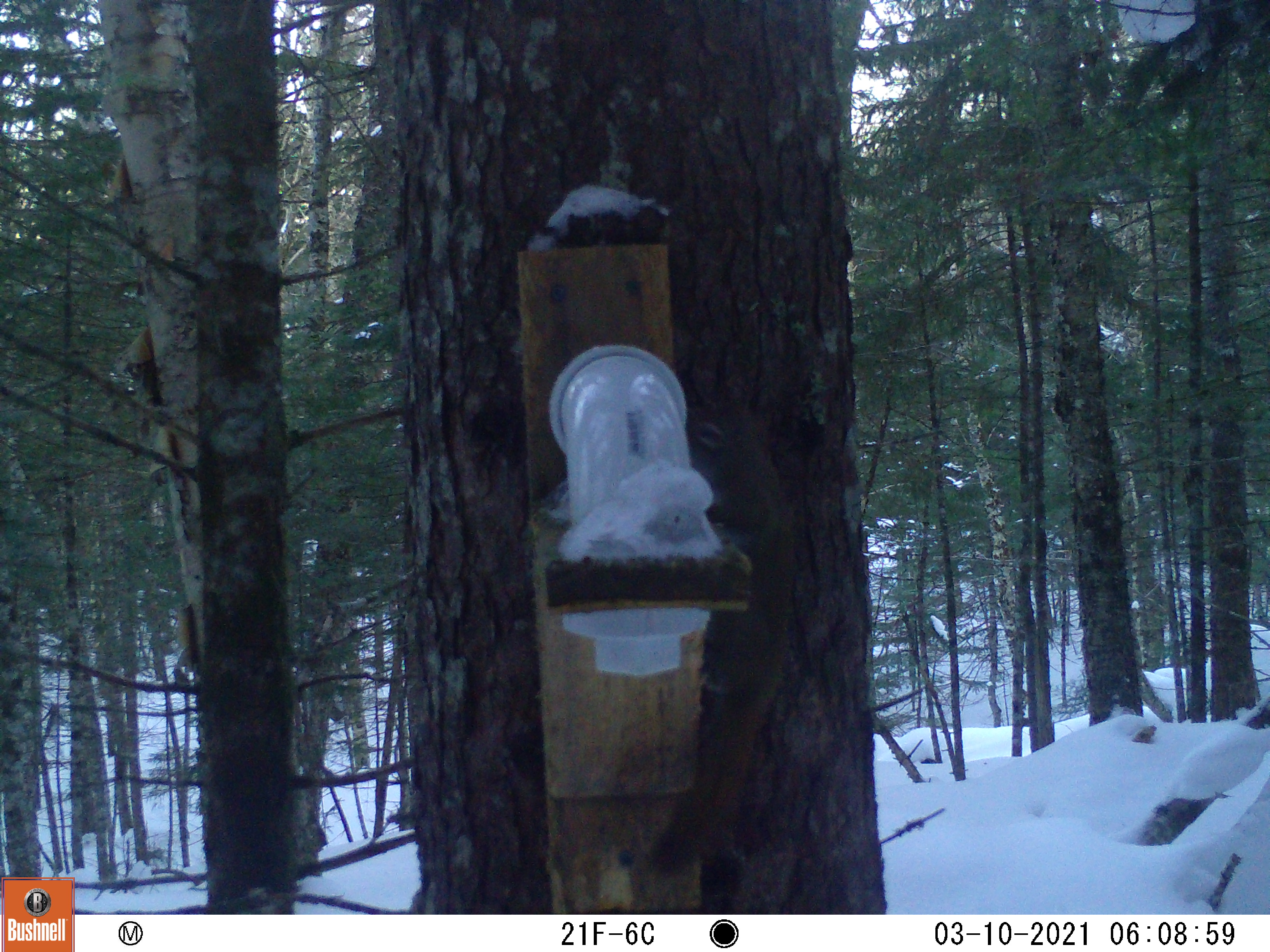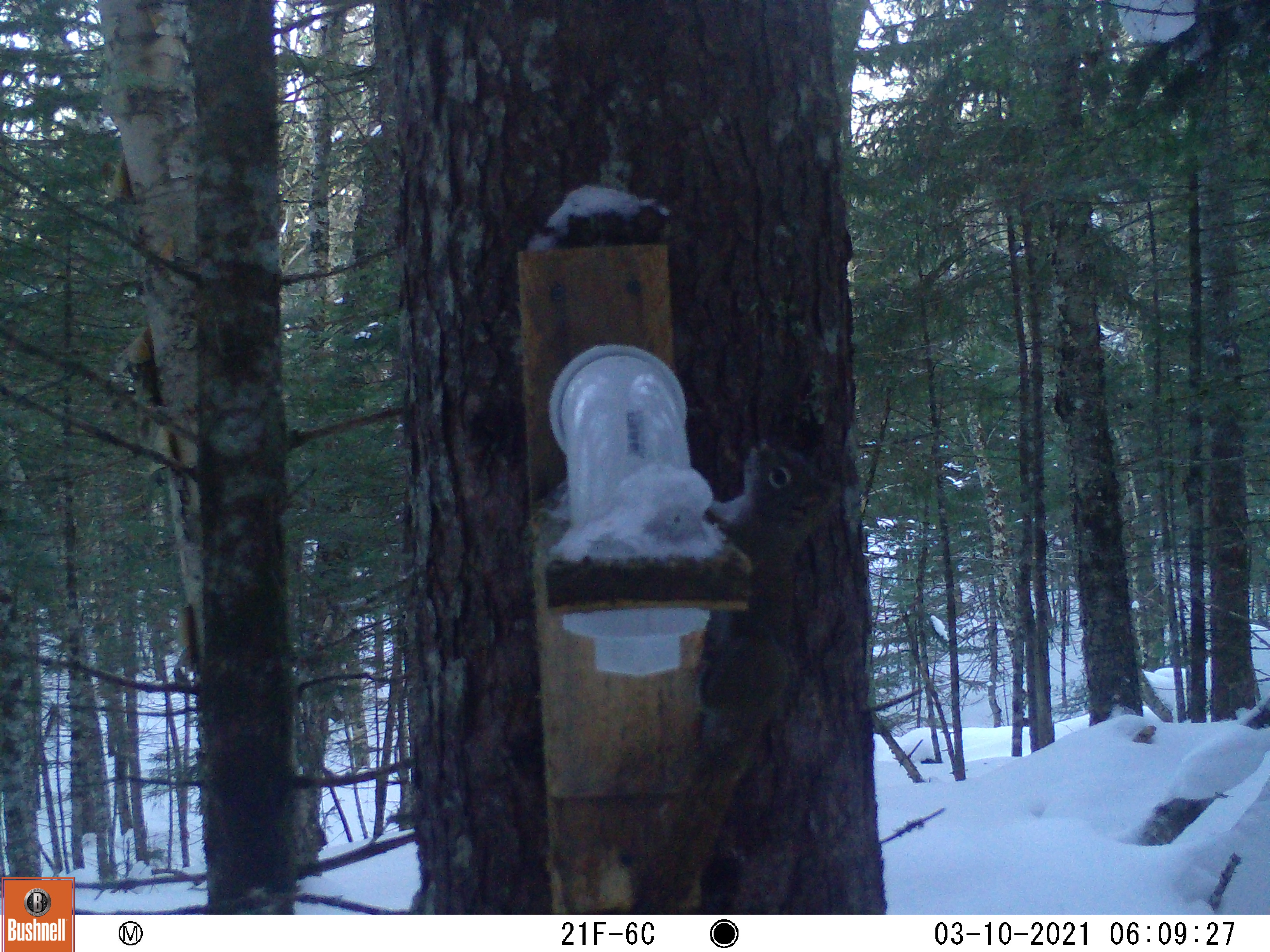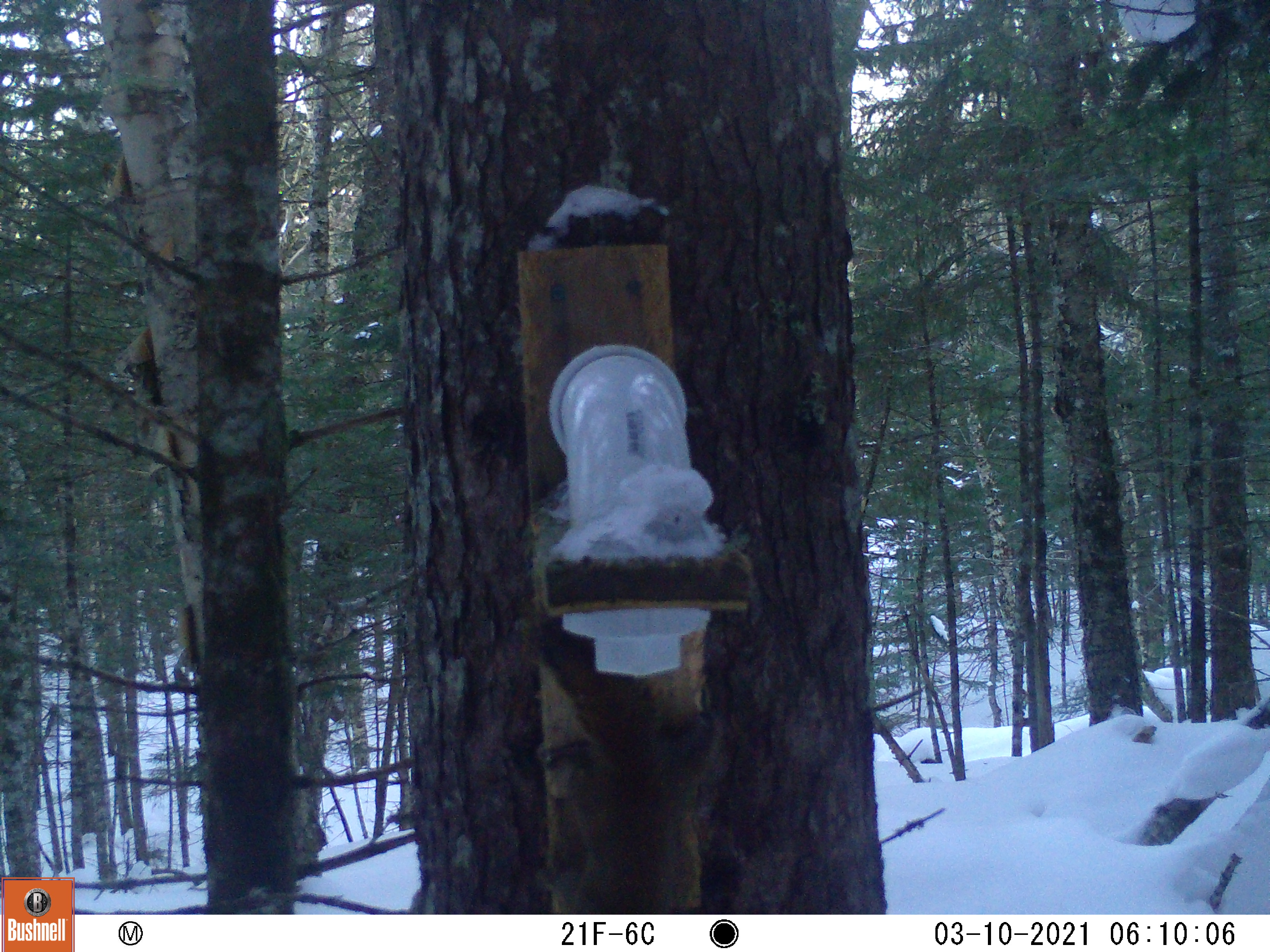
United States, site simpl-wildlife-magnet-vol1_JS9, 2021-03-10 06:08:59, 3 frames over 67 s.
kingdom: Animalia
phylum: Chordata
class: Mammalia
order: Rodentia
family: Sciuridae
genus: Tamiasciurus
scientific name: Tamiasciurus hudsonicus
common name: red squirrel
Red squirrel (Tamiasciurus hudsonicus).